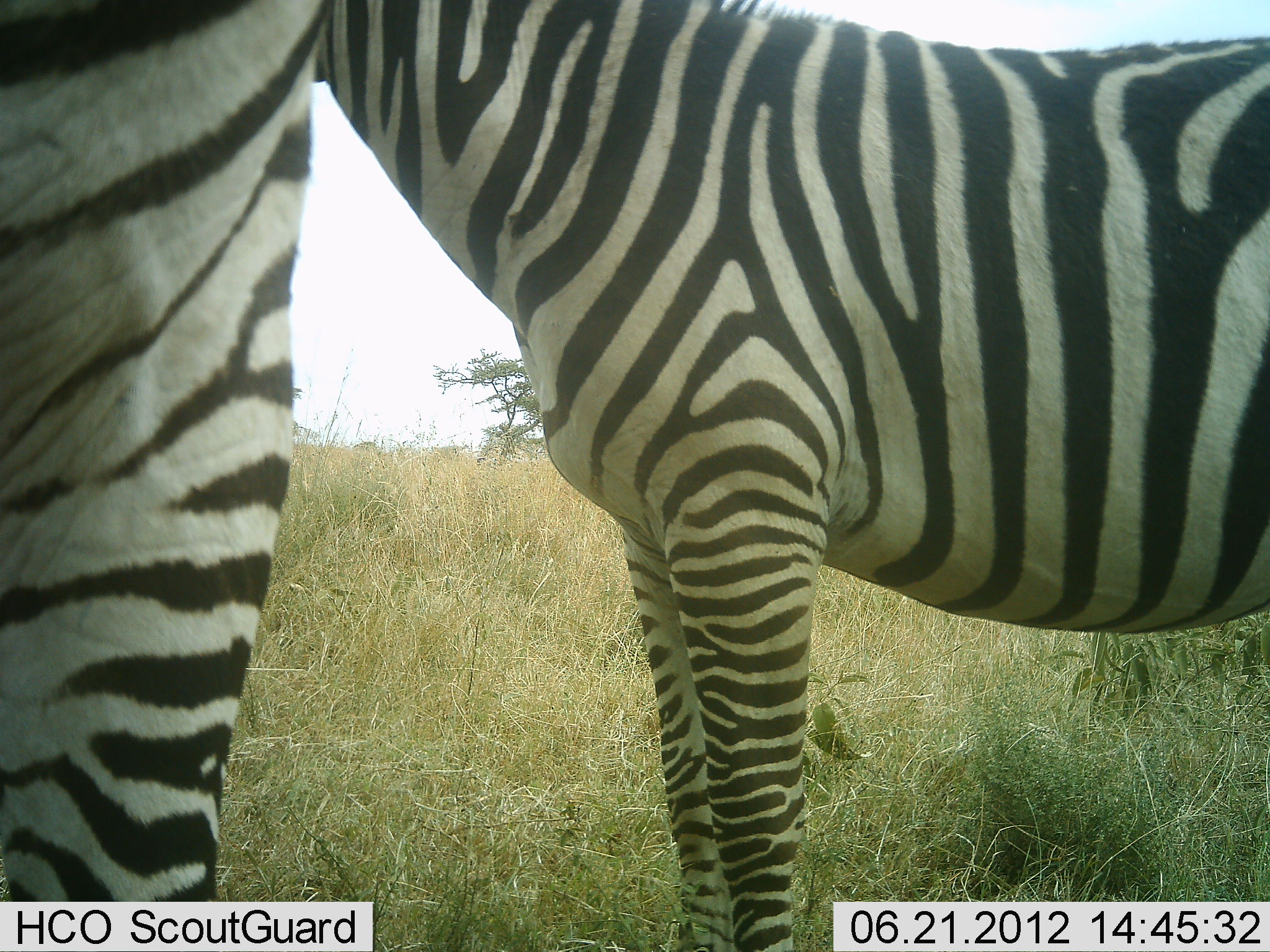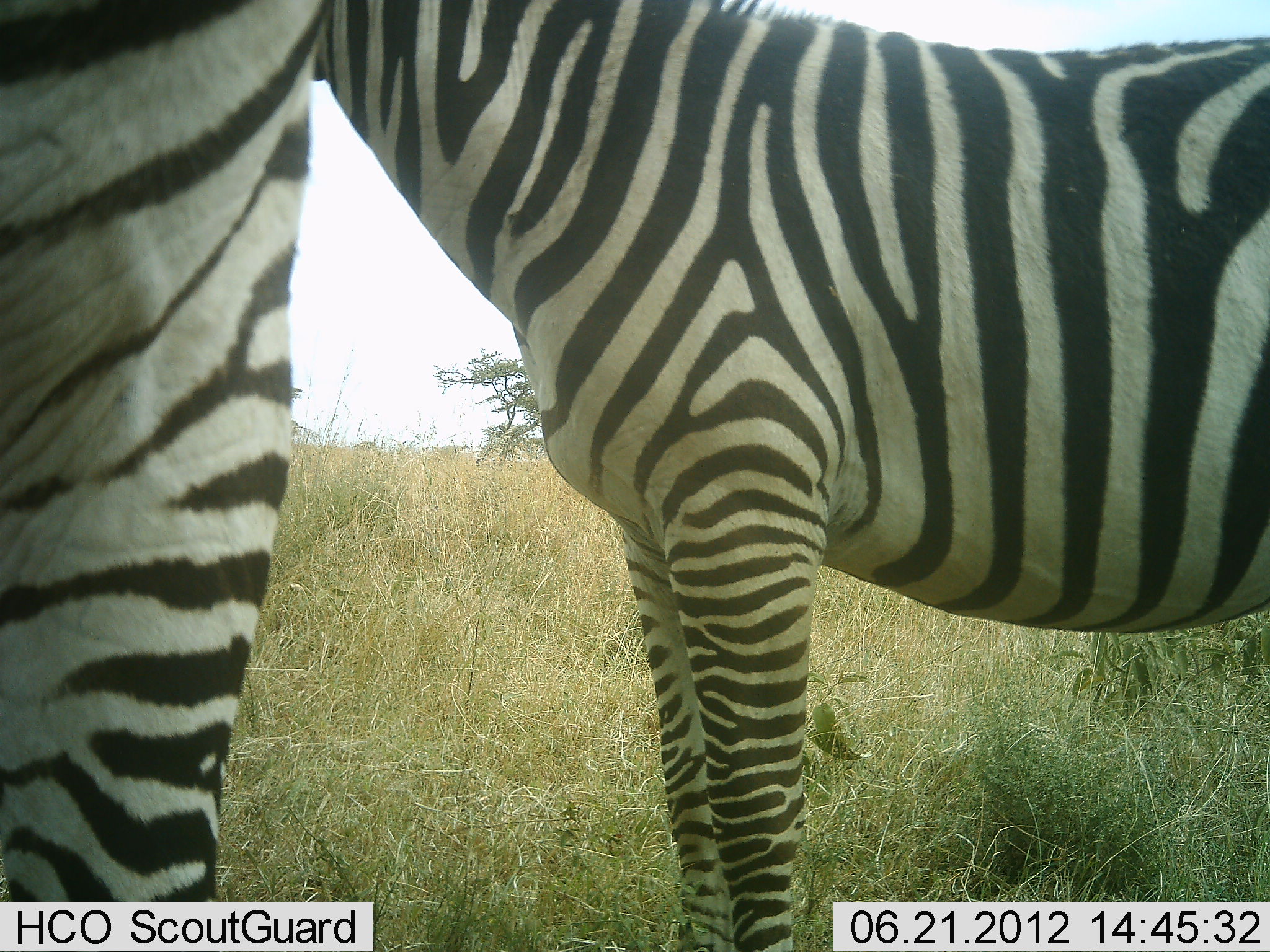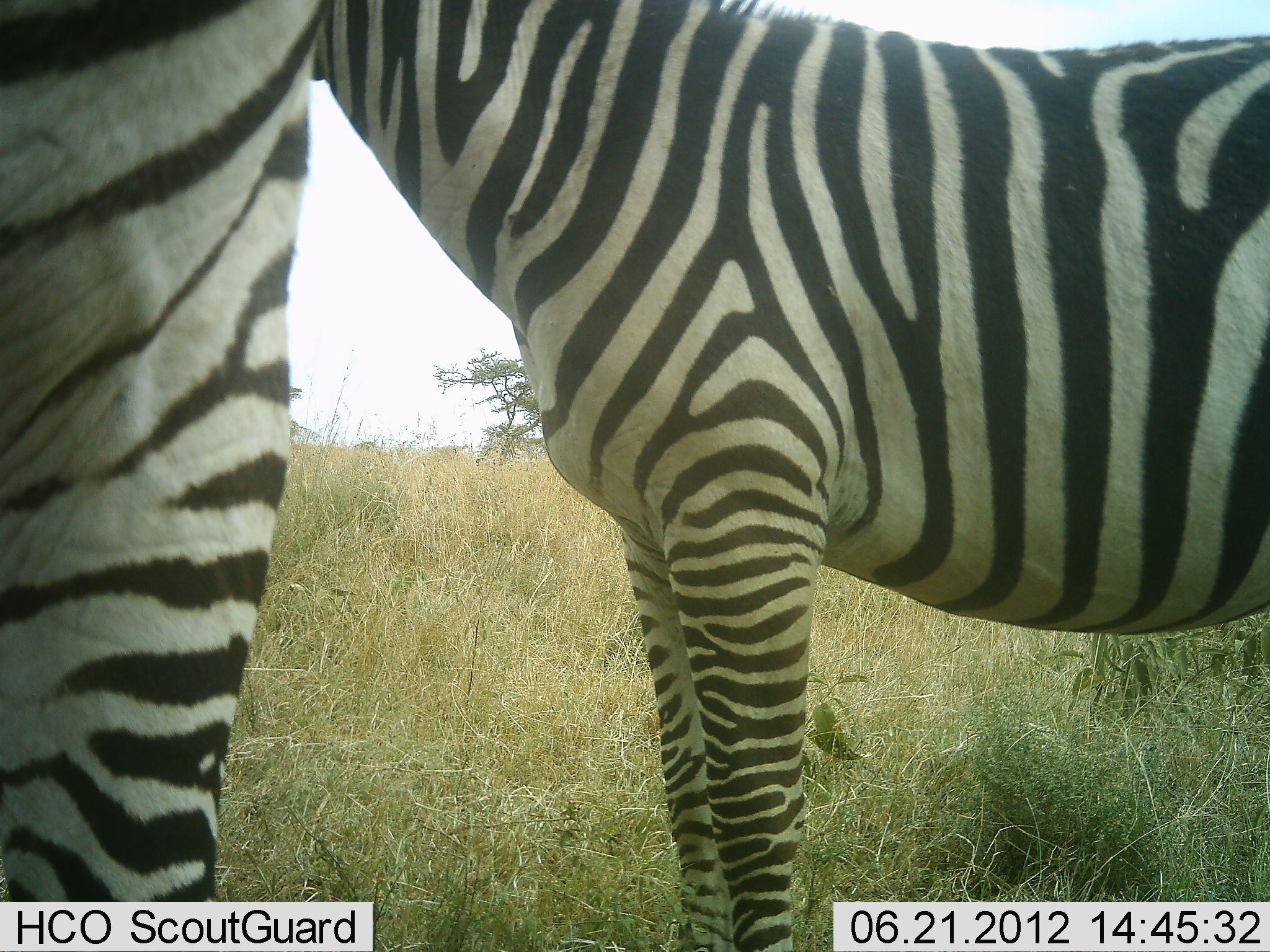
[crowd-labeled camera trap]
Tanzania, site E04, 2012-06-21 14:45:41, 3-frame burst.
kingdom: Animalia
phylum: Chordata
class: Mammalia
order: Perissodactyla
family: Equidae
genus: Equus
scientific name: Equus quagga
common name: plains zebra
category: zebra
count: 2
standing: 100%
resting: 0%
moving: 0%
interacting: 0%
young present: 0%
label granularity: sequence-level